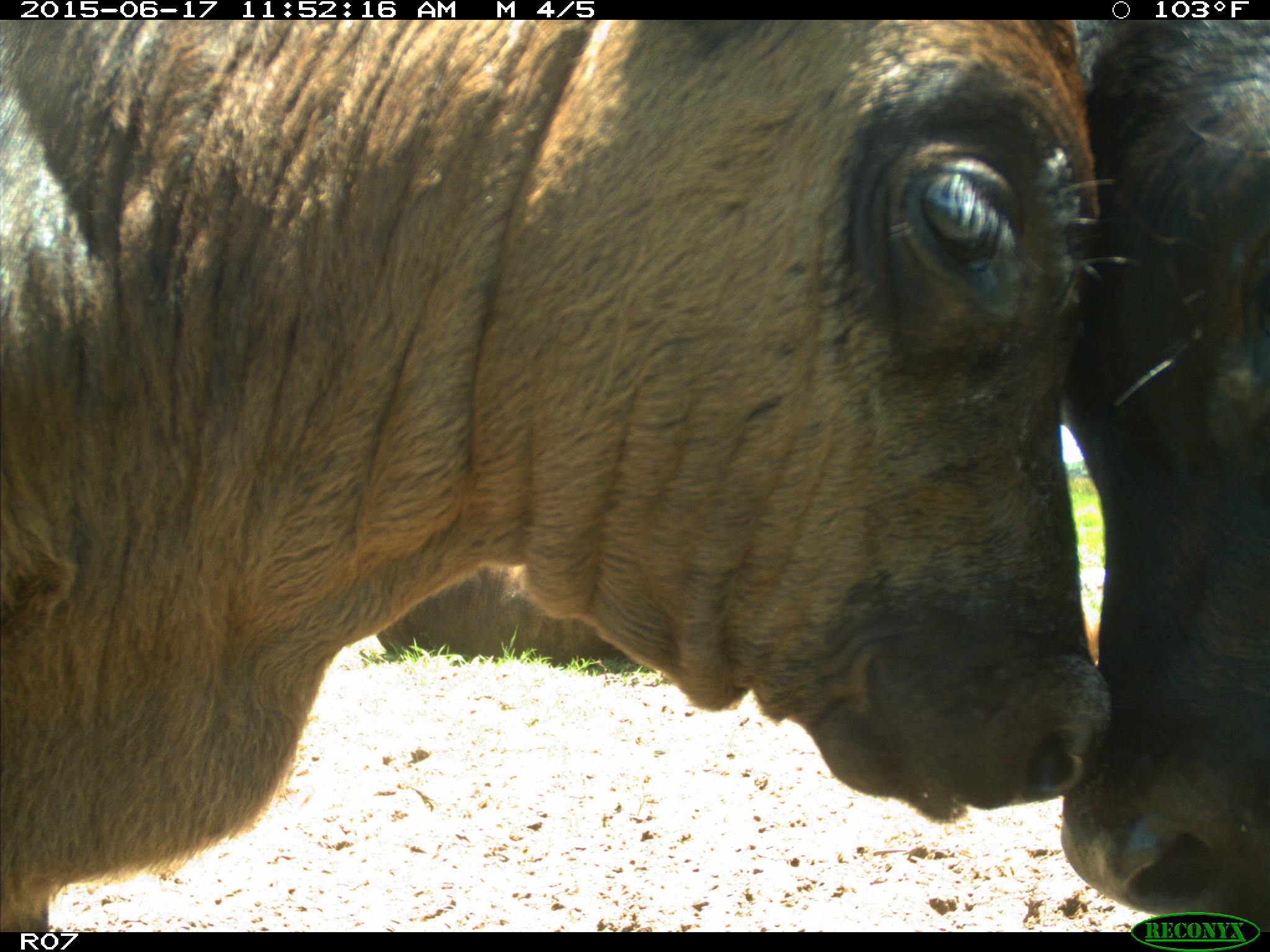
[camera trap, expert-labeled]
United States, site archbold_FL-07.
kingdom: Animalia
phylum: Chordata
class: Mammalia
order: Artiodactyla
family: Bovidae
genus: Bos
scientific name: Bos taurus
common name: domestic cow